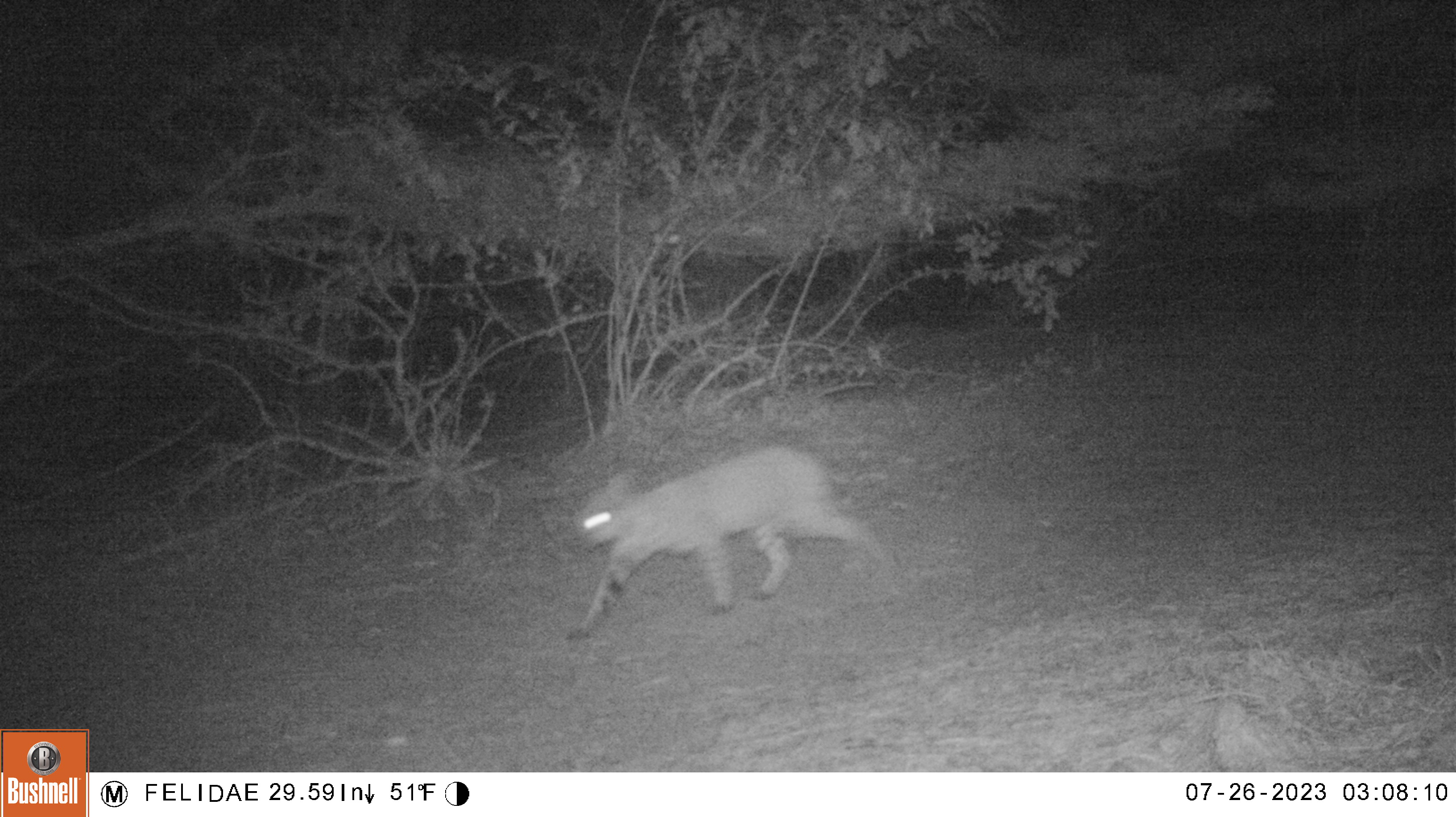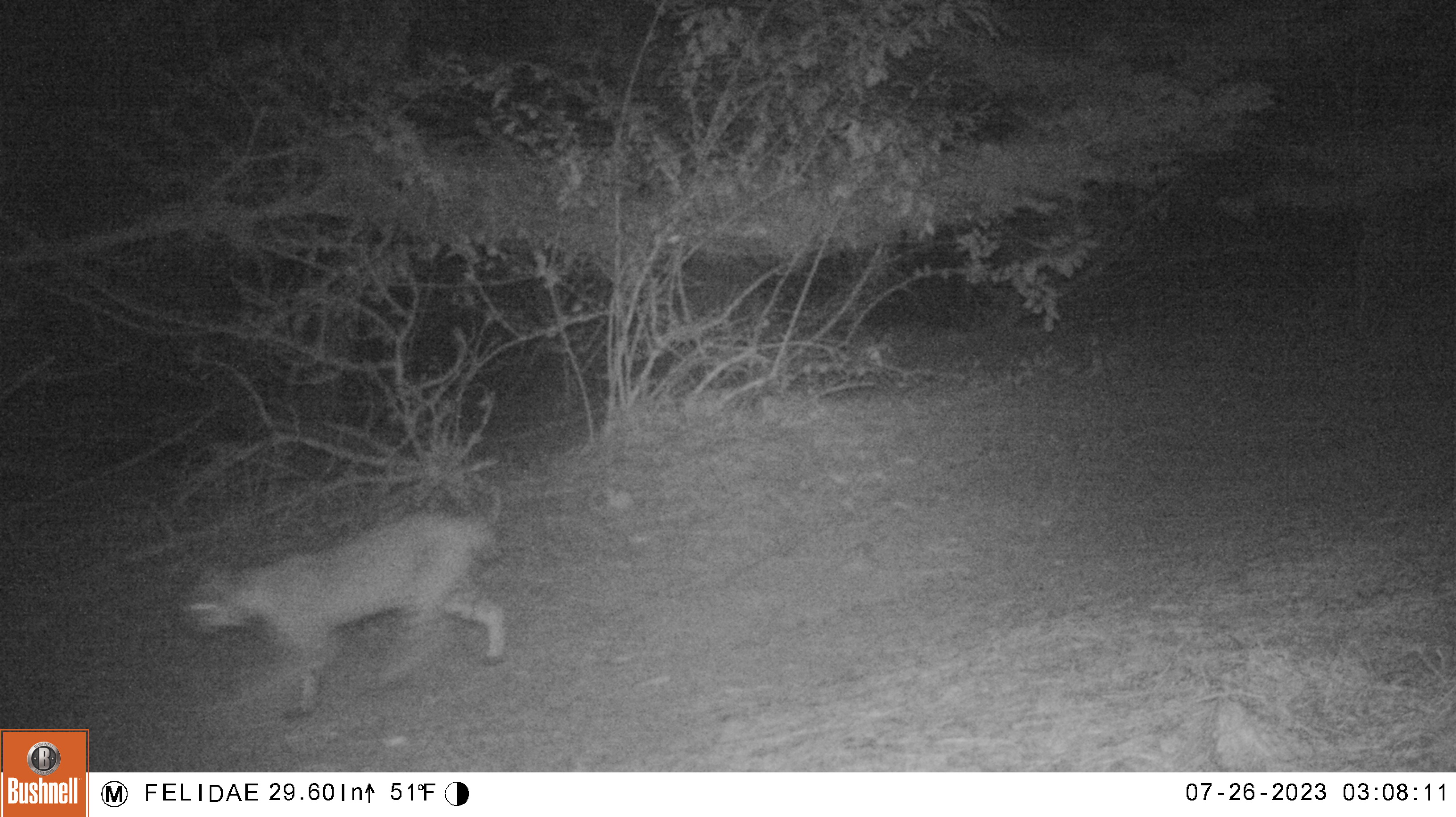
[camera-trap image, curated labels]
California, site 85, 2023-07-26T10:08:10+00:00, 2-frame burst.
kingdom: Animalia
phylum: Chordata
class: Mammalia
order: Carnivora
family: Felidae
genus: Lynx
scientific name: Lynx rufus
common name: bobcat